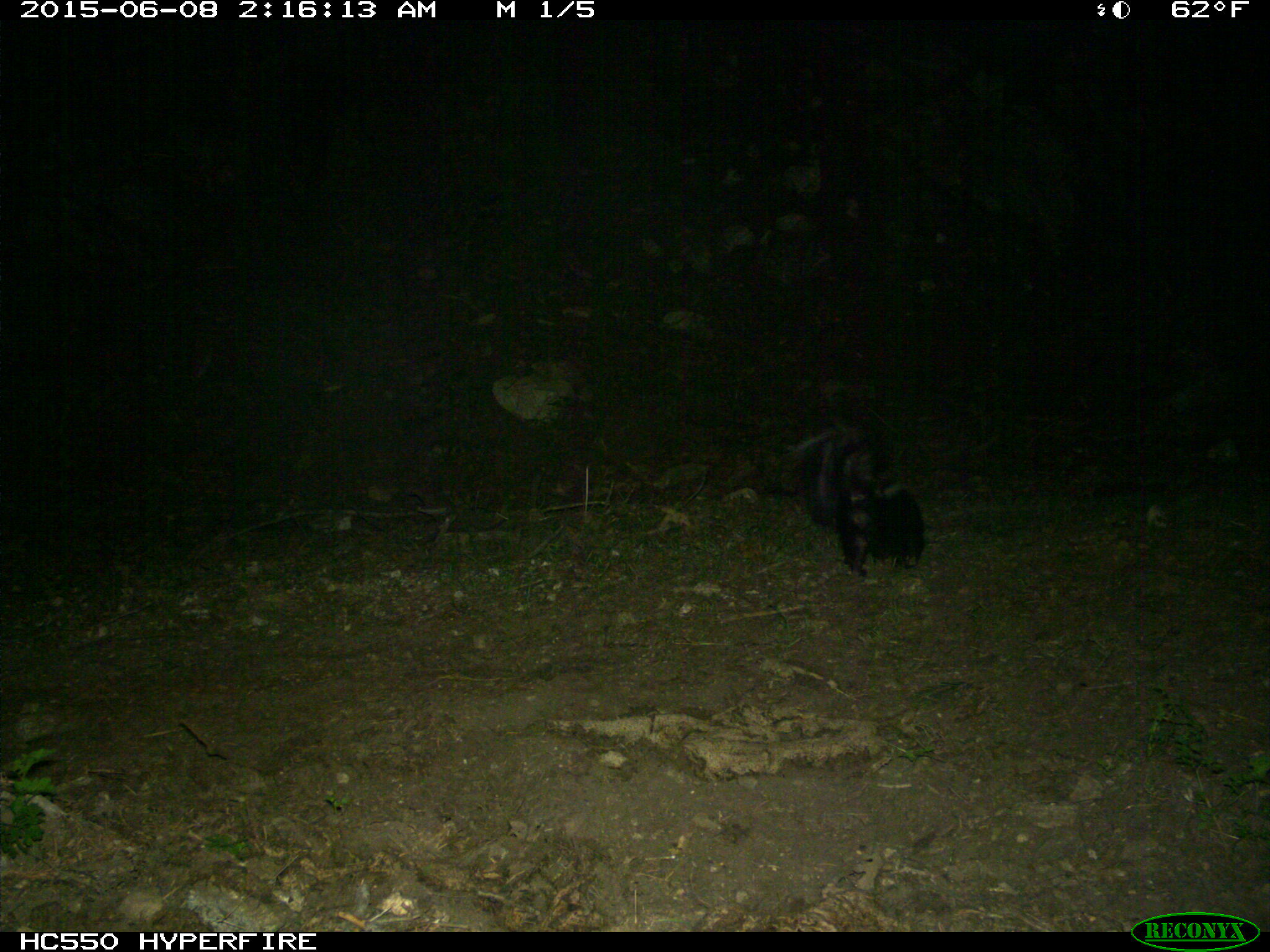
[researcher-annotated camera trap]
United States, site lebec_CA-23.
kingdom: Animalia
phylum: Chordata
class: Mammalia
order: Carnivora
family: Mephitidae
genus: Mephitis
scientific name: Mephitis mephitis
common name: striped skunk